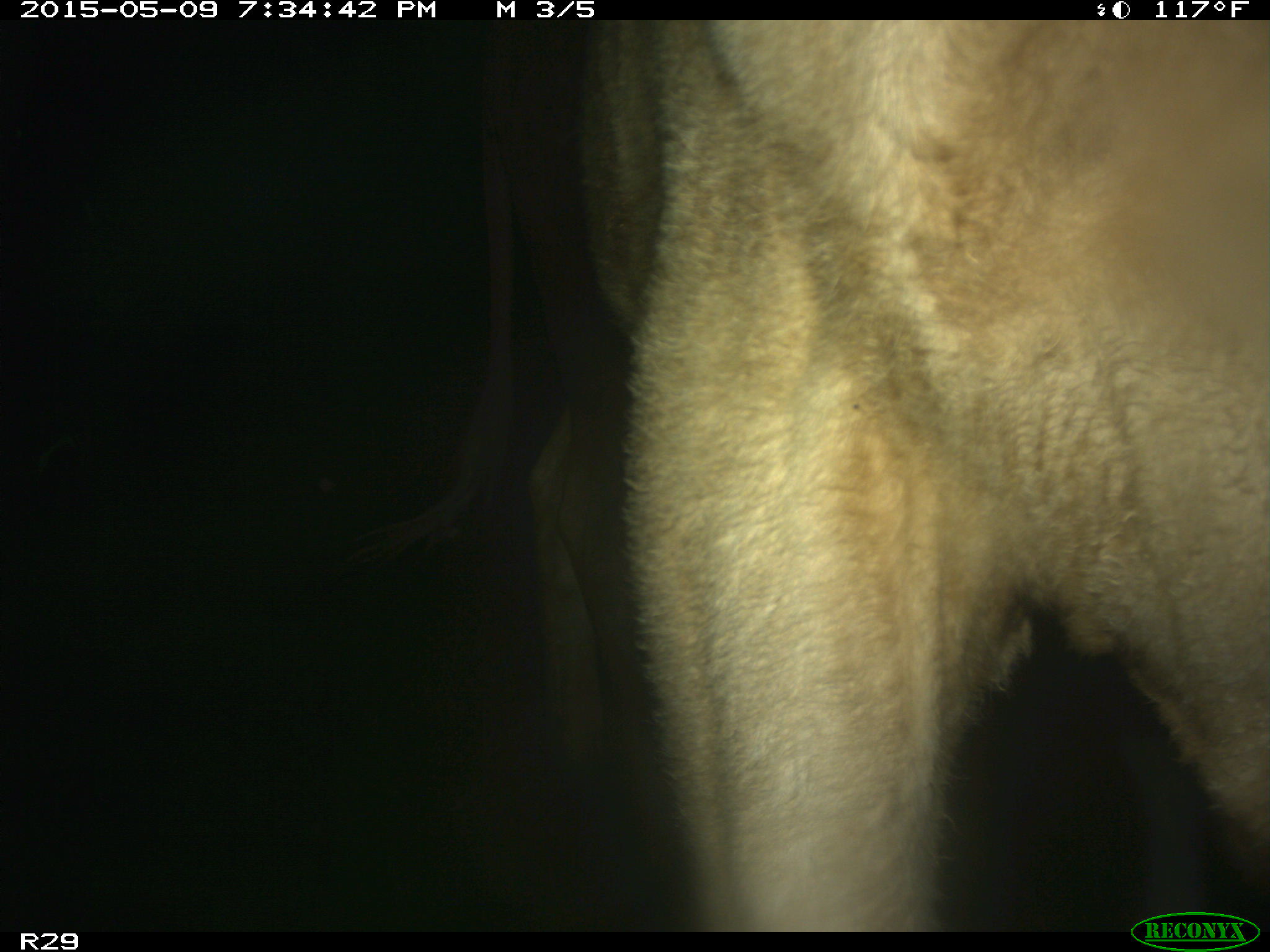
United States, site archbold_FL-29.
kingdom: Animalia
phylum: Chordata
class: Mammalia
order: Artiodactyla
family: Bovidae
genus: Bos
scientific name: Bos taurus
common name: domestic cow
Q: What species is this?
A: Bos taurus (domestic cow).